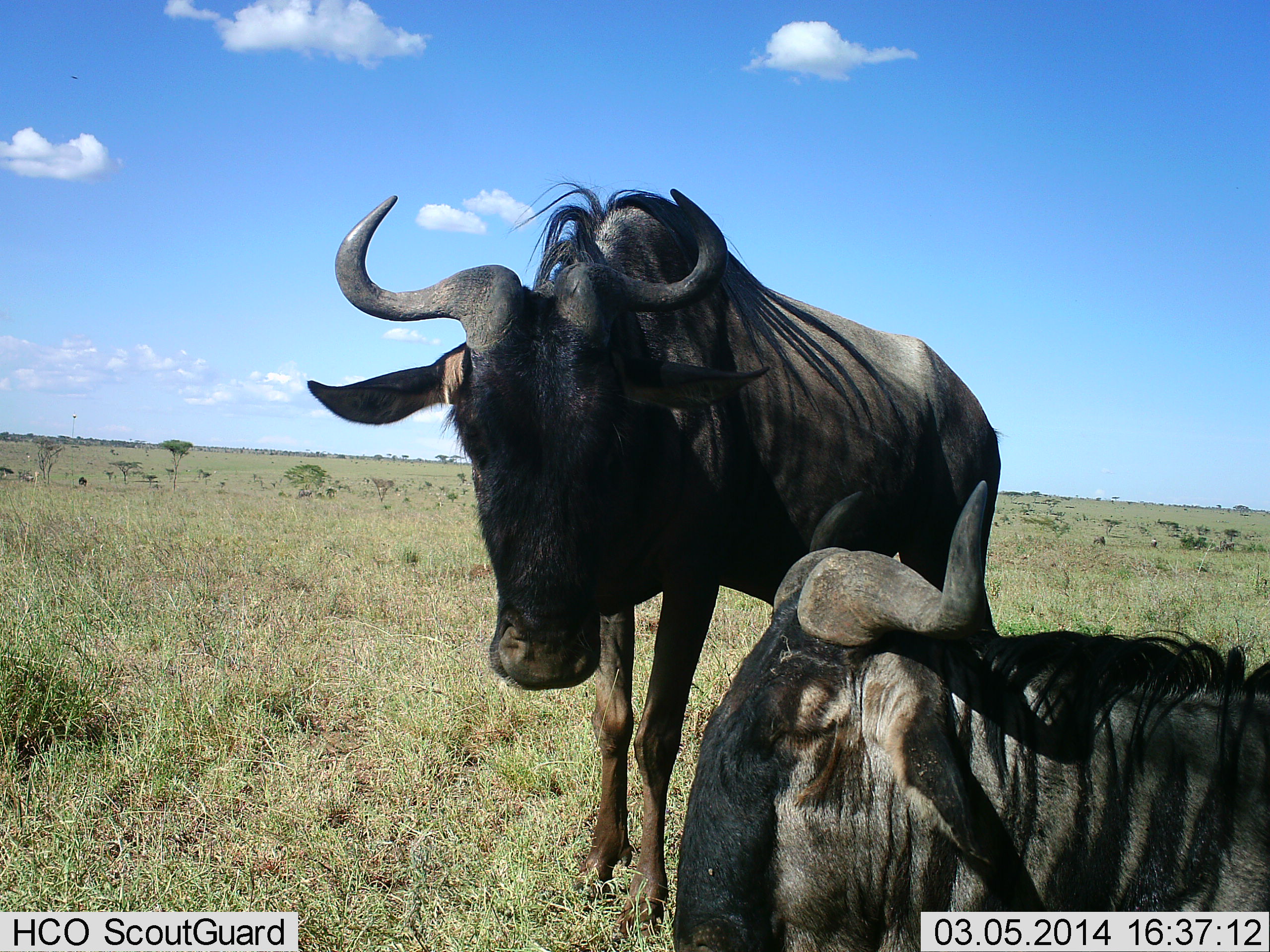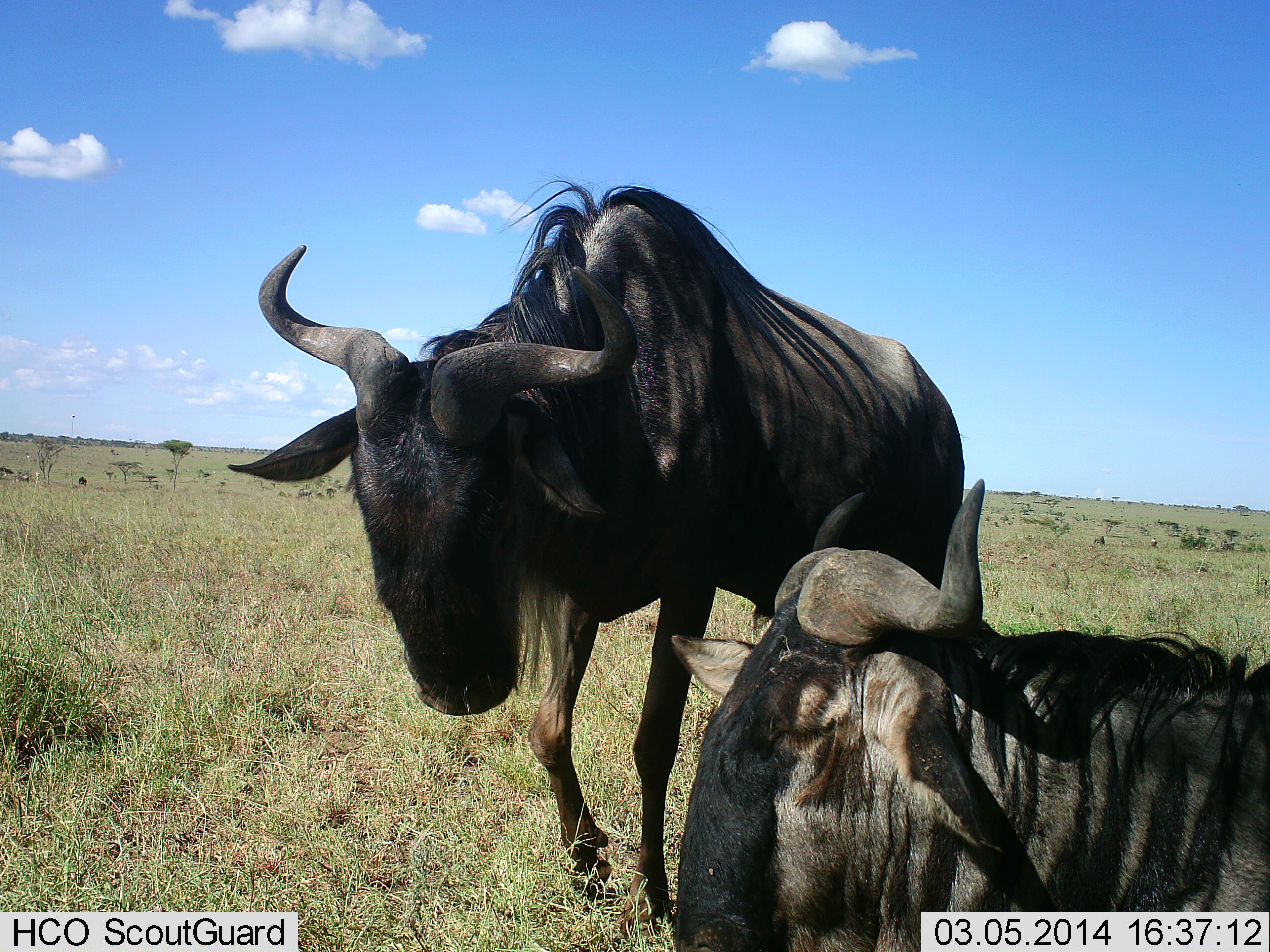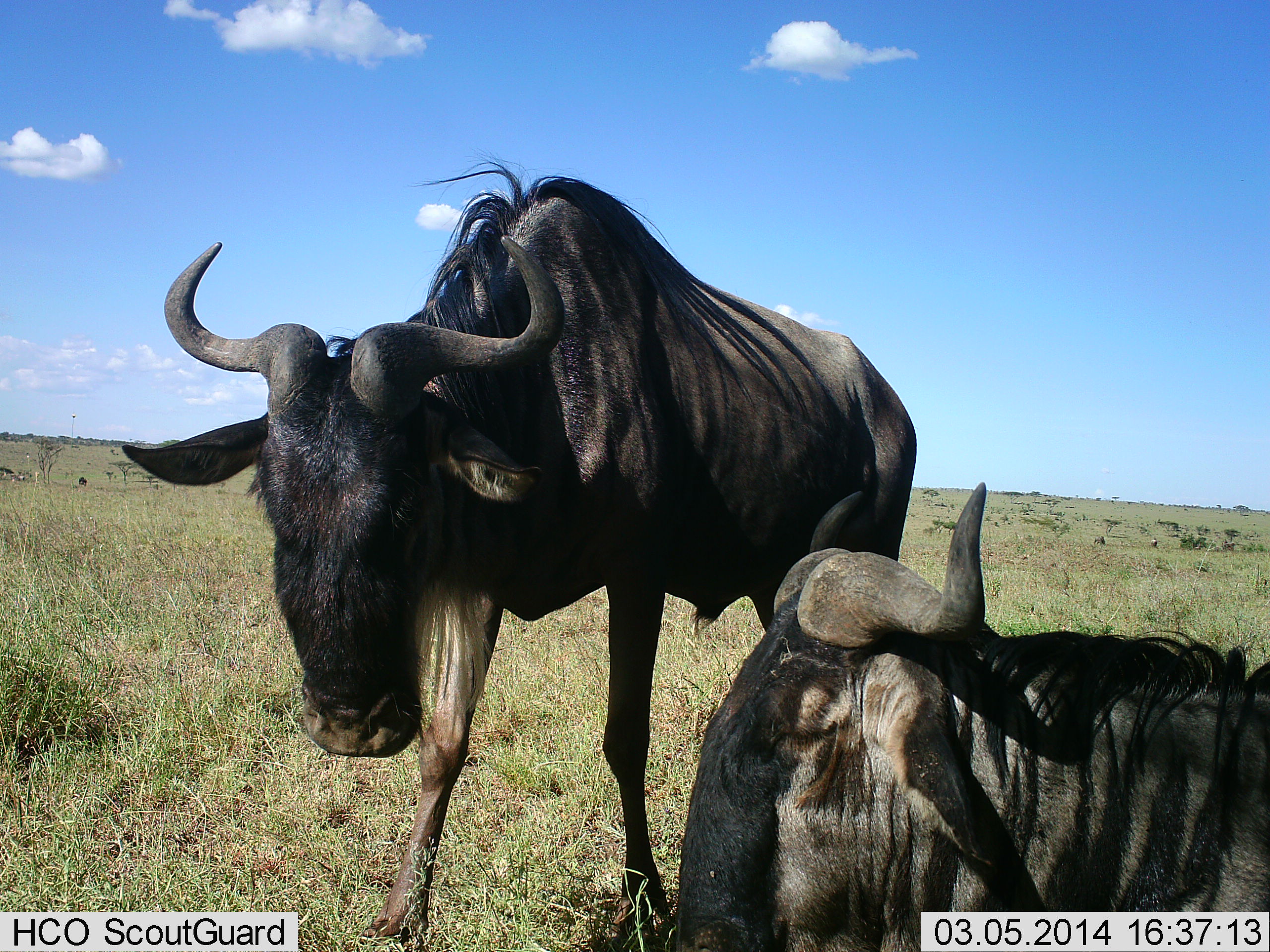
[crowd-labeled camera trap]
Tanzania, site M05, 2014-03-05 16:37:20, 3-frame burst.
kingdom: Animalia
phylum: Chordata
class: Mammalia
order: Artiodactyla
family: Bovidae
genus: Connochaetes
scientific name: Connochaetes taurinus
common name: blue wildebeest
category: wildebeest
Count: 2.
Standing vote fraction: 40%.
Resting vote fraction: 70%.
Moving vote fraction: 50%.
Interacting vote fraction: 20%.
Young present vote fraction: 0%.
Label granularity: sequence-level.